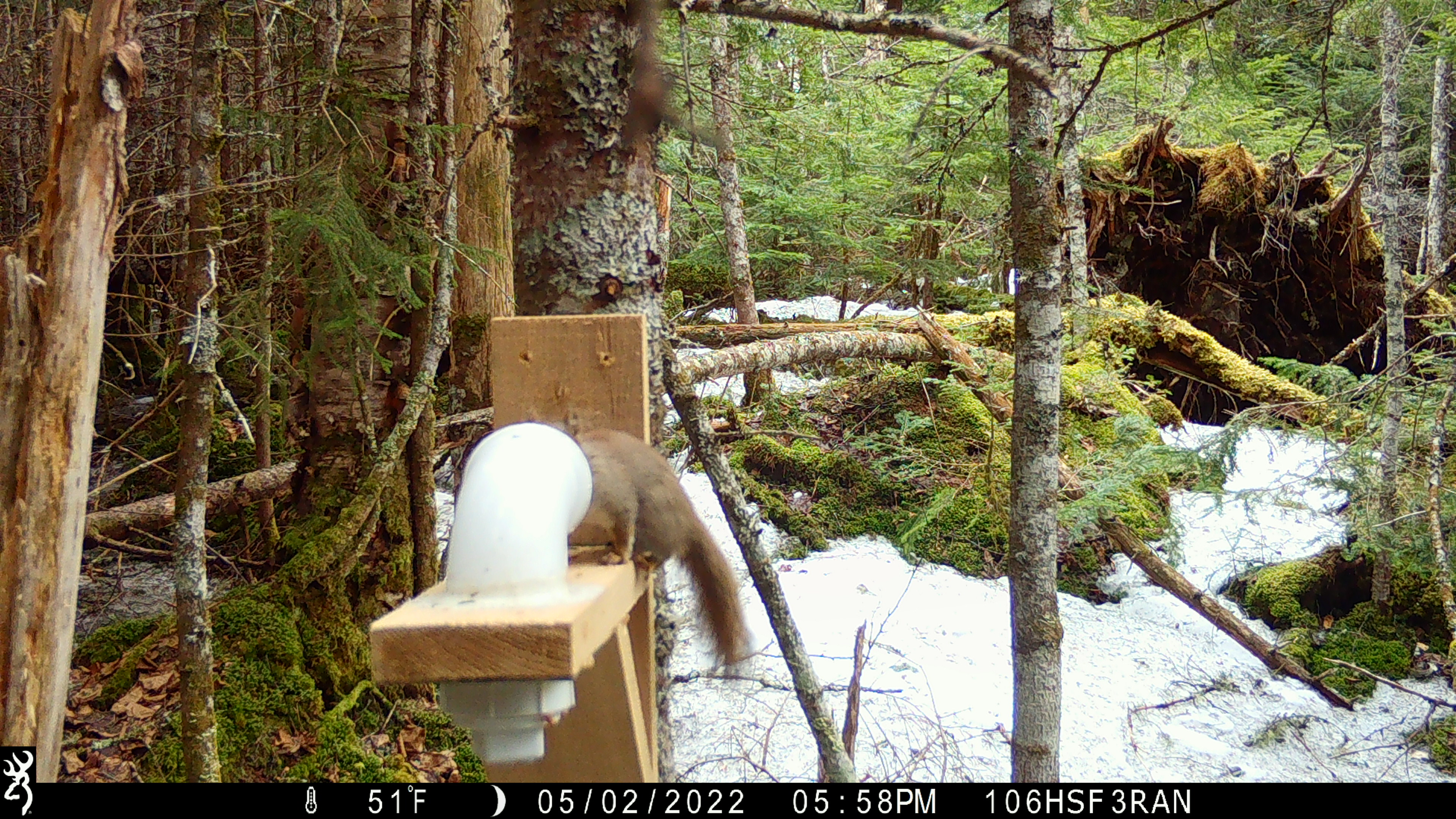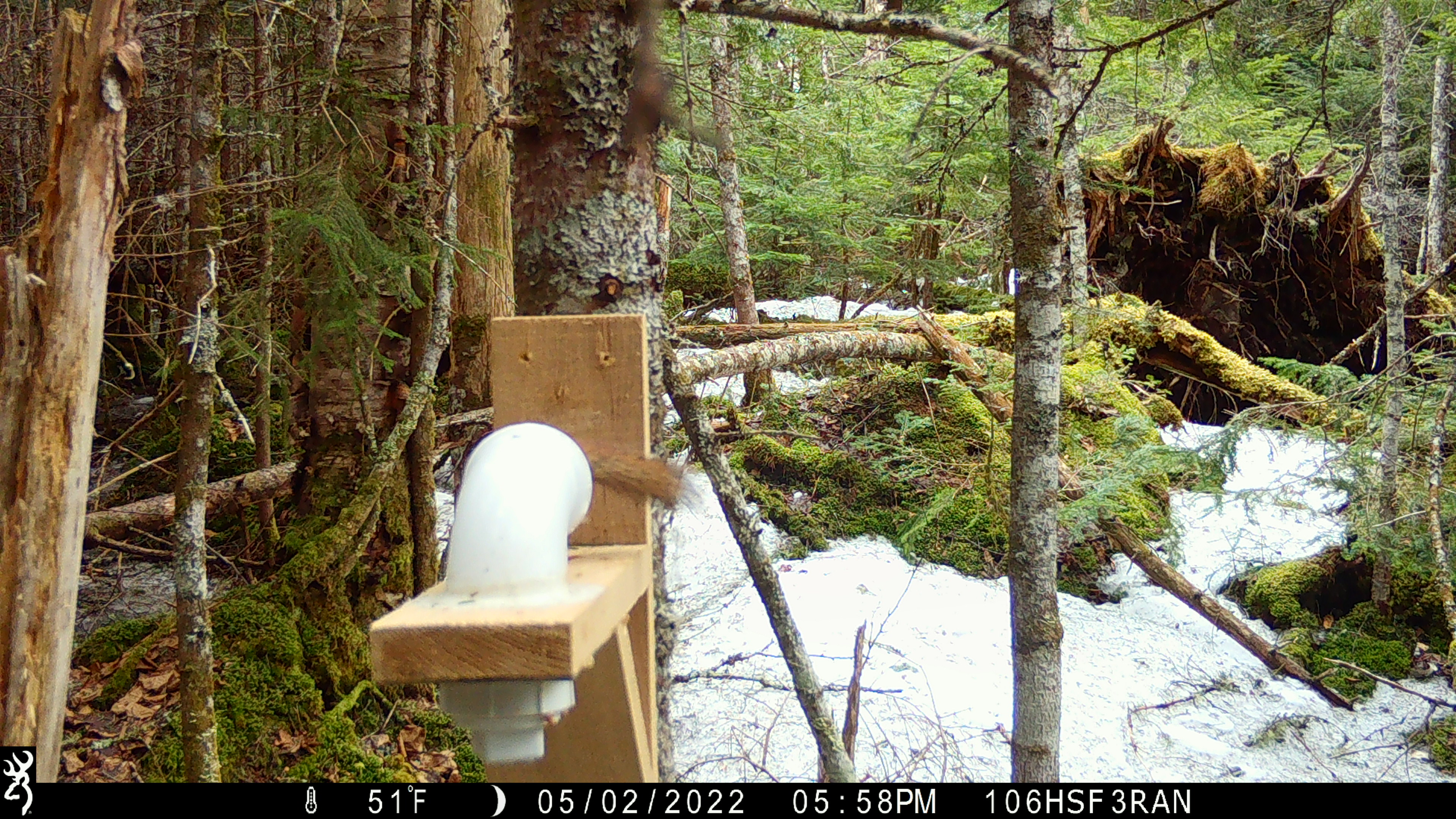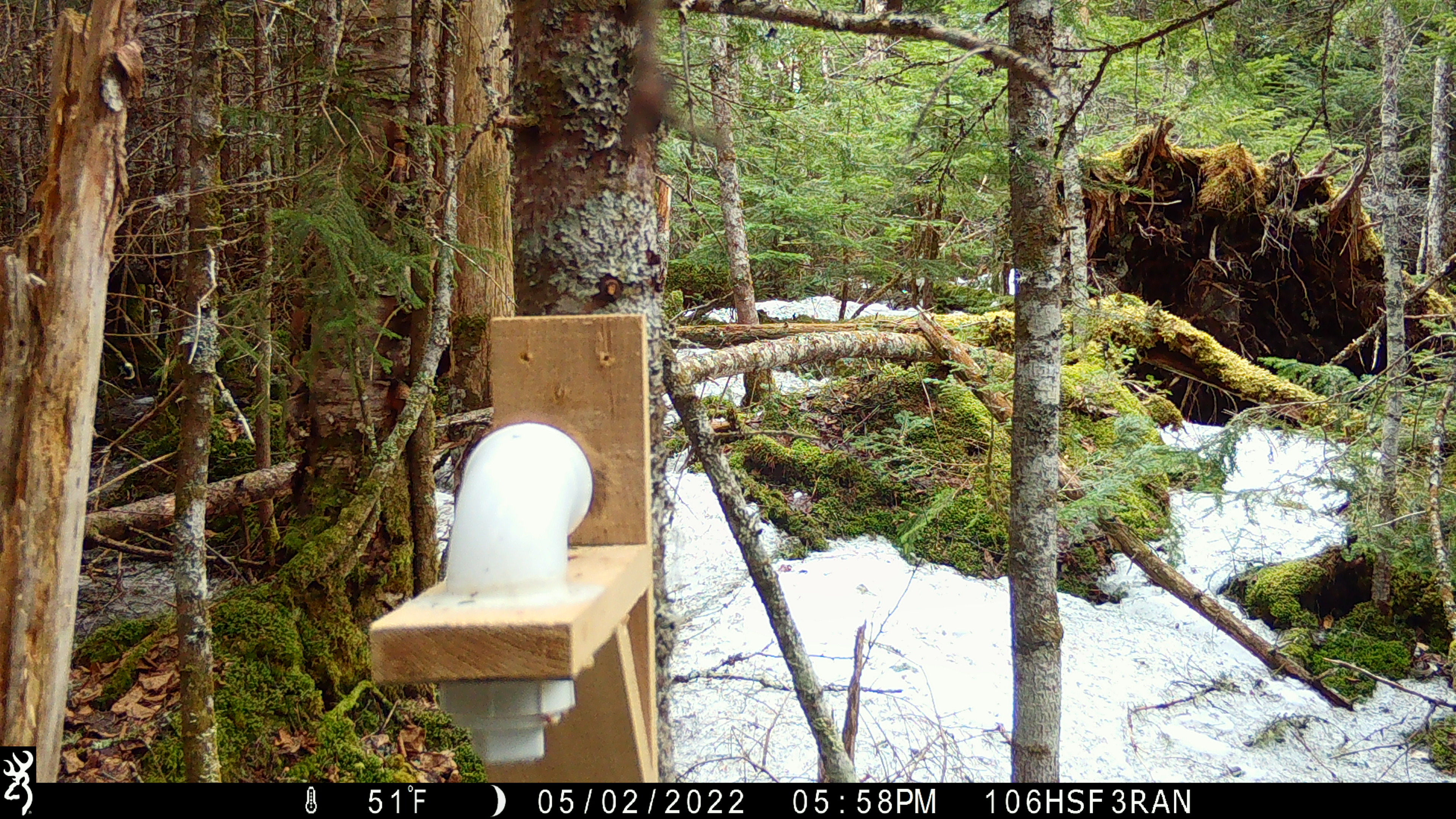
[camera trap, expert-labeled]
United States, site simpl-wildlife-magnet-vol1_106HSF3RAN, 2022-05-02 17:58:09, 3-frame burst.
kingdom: Animalia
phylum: Chordata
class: Mammalia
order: Rodentia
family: Sciuridae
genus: Tamiasciurus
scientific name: Tamiasciurus hudsonicus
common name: red squirrel